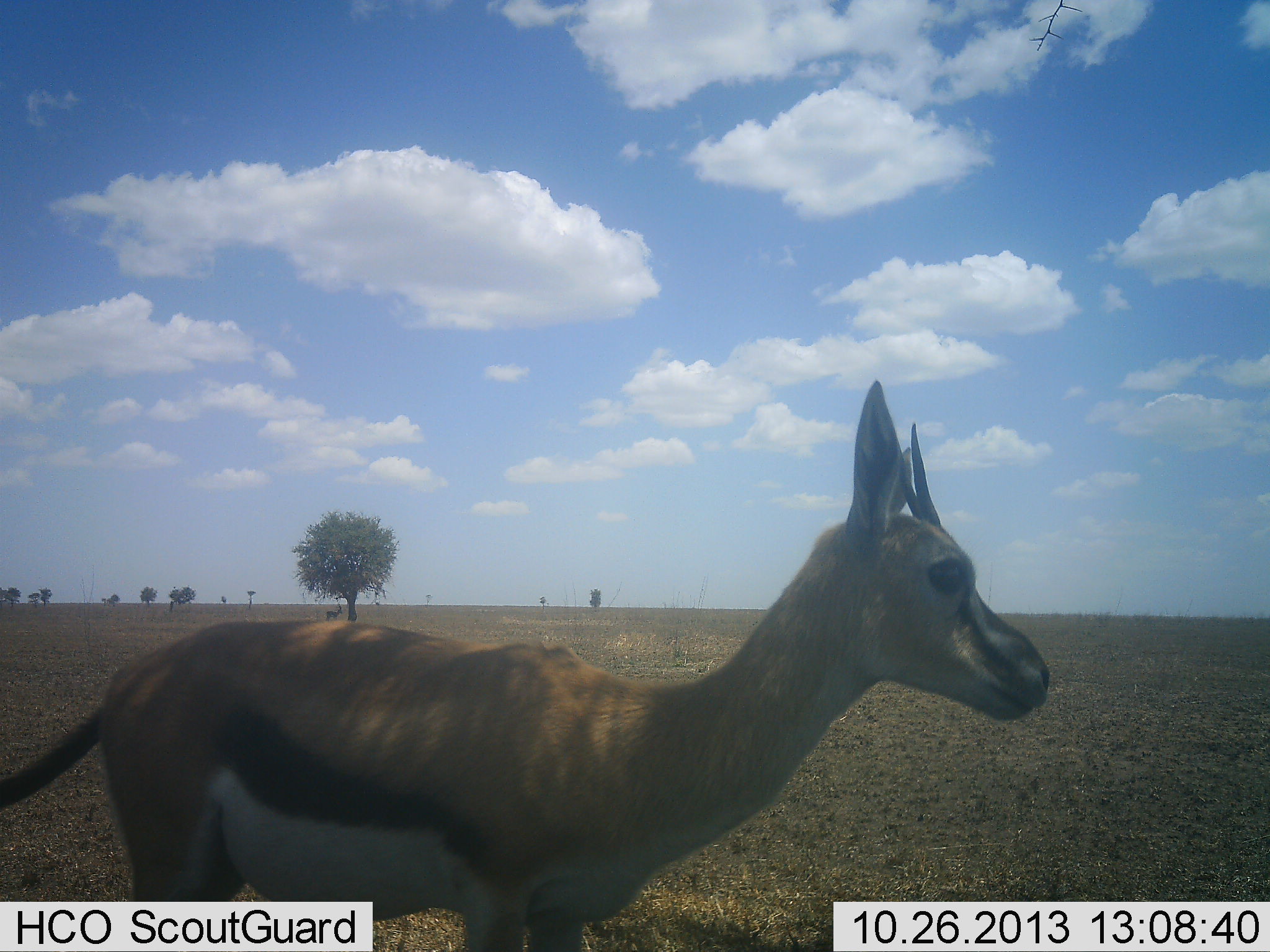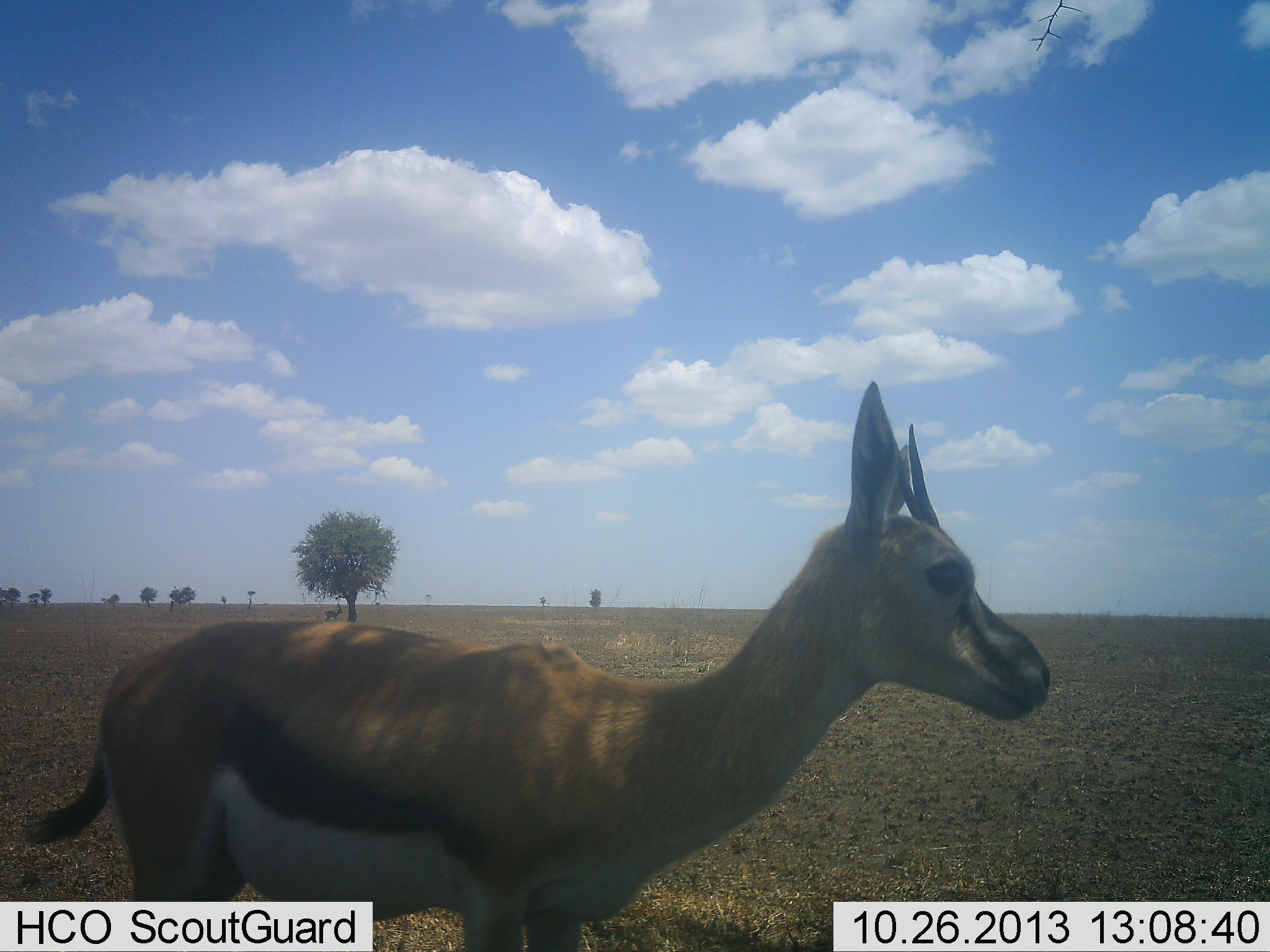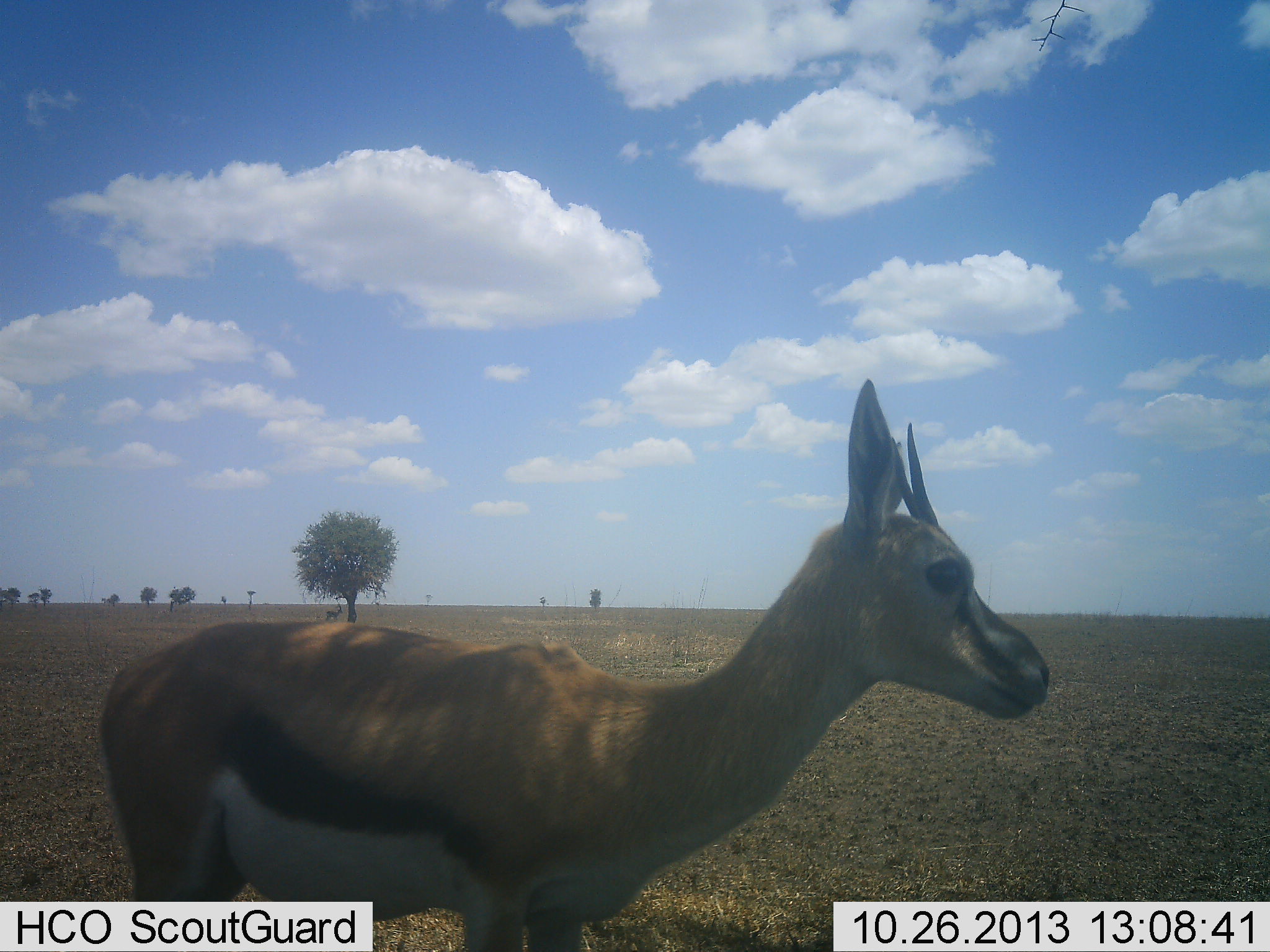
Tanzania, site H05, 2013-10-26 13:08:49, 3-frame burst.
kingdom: Animalia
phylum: Chordata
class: Mammalia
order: Artiodactyla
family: Bovidae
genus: Eudorcas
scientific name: Eudorcas thomsonii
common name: thomson's gazelle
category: gazellethomsons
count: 1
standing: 100%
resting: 0%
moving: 0%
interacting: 0%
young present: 0%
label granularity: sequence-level